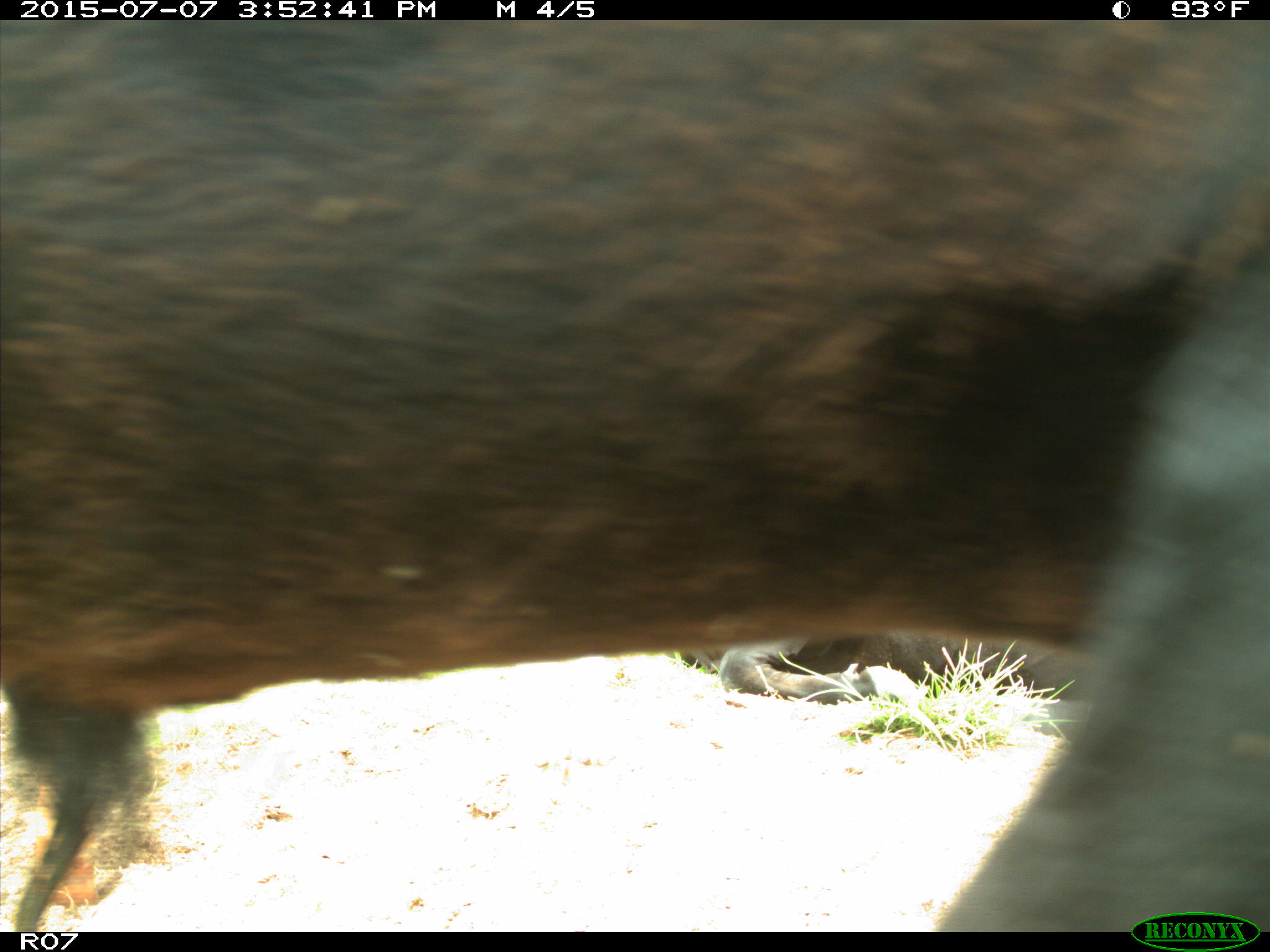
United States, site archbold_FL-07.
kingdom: Animalia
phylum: Chordata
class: Mammalia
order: Artiodactyla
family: Bovidae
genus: Bos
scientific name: Bos taurus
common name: domestic cow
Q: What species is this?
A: Bos taurus (domestic cow).